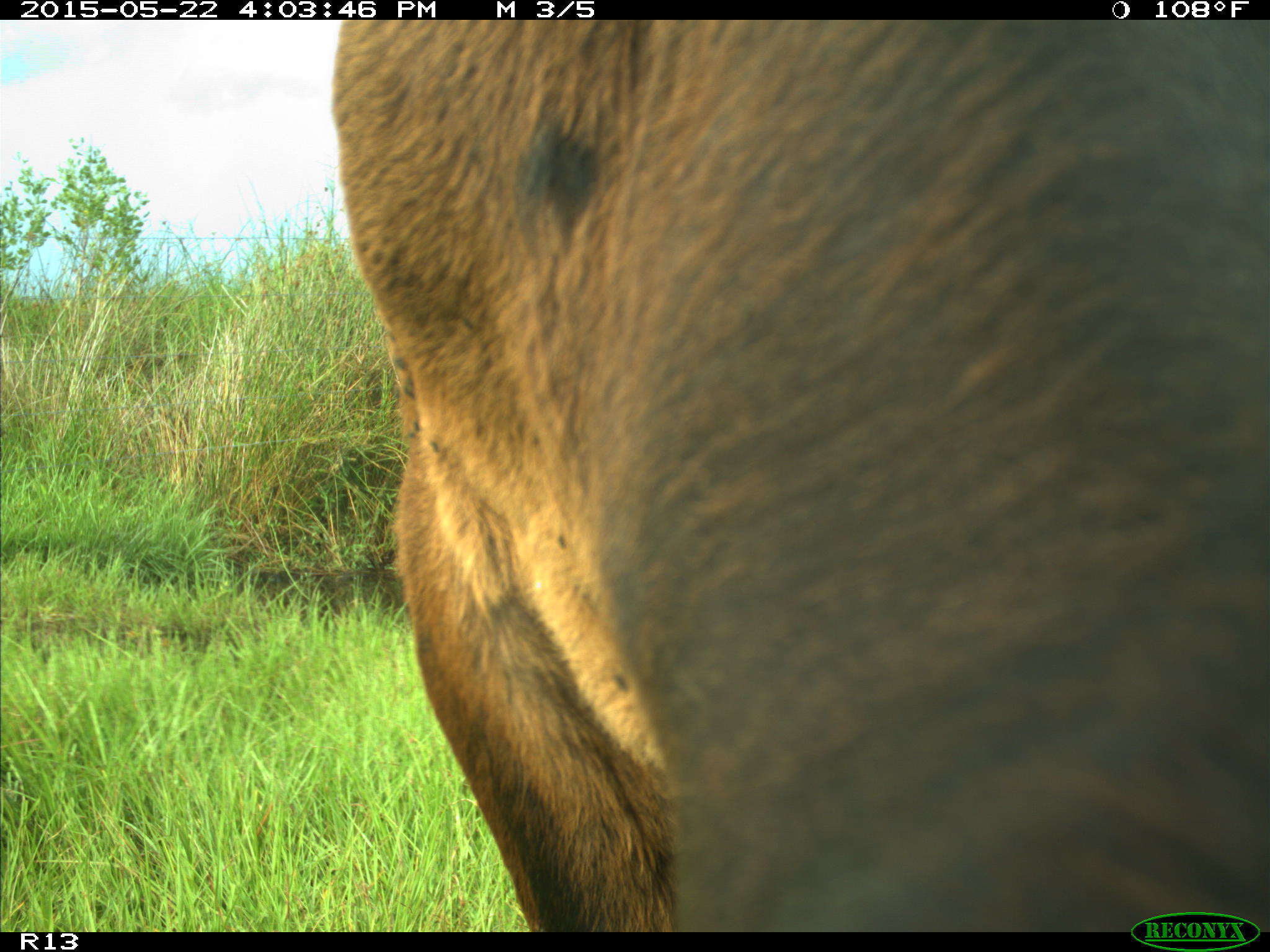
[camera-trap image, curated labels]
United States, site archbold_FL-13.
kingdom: Animalia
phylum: Chordata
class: Mammalia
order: Artiodactyla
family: Bovidae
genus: Bos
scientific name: Bos taurus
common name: domestic cow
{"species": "Bos taurus (domestic cow)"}